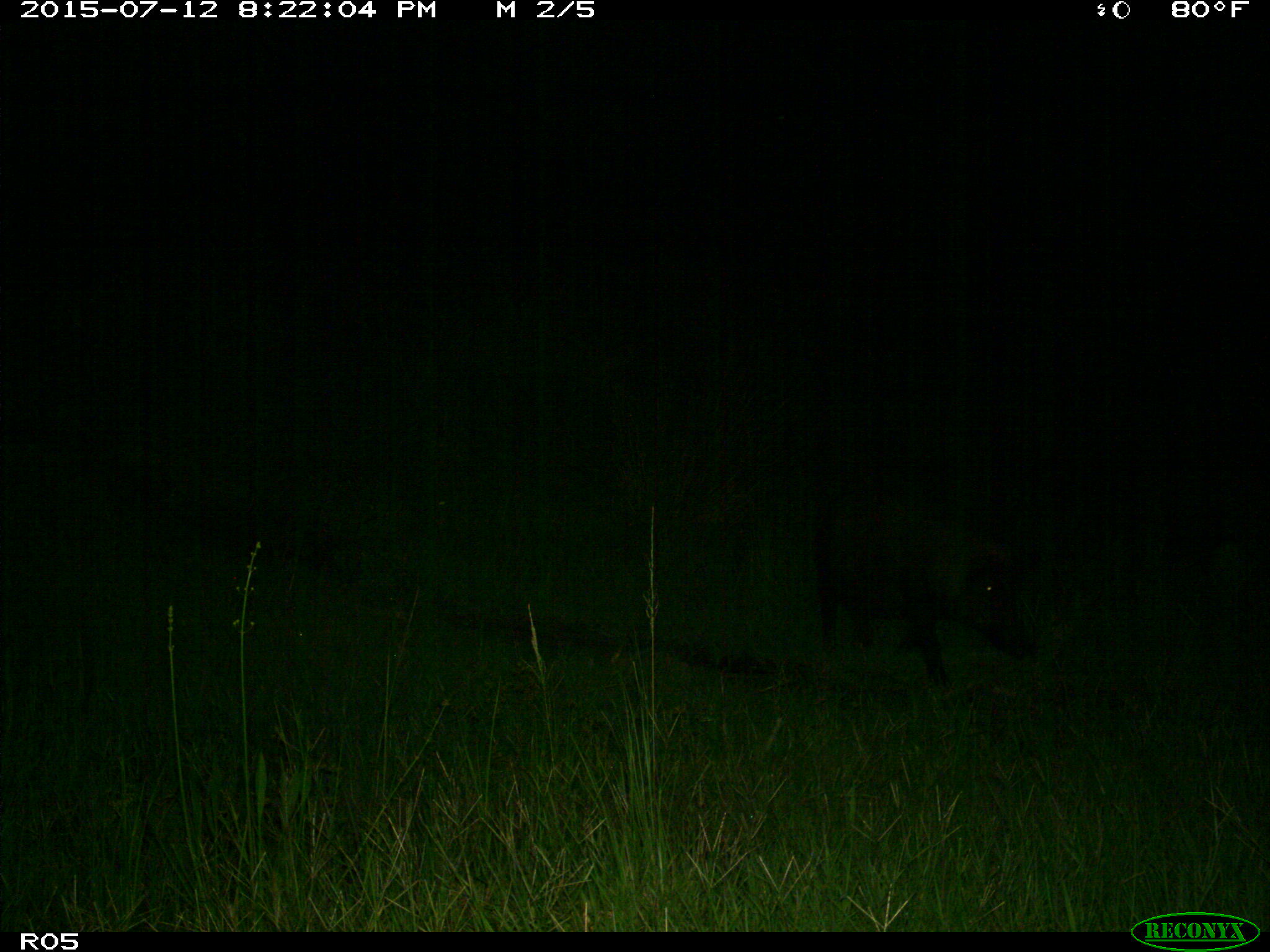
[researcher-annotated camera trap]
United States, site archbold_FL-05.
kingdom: Animalia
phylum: Chordata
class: Mammalia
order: Artiodactyla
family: Suidae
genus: Sus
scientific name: Sus scrofa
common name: wild boar